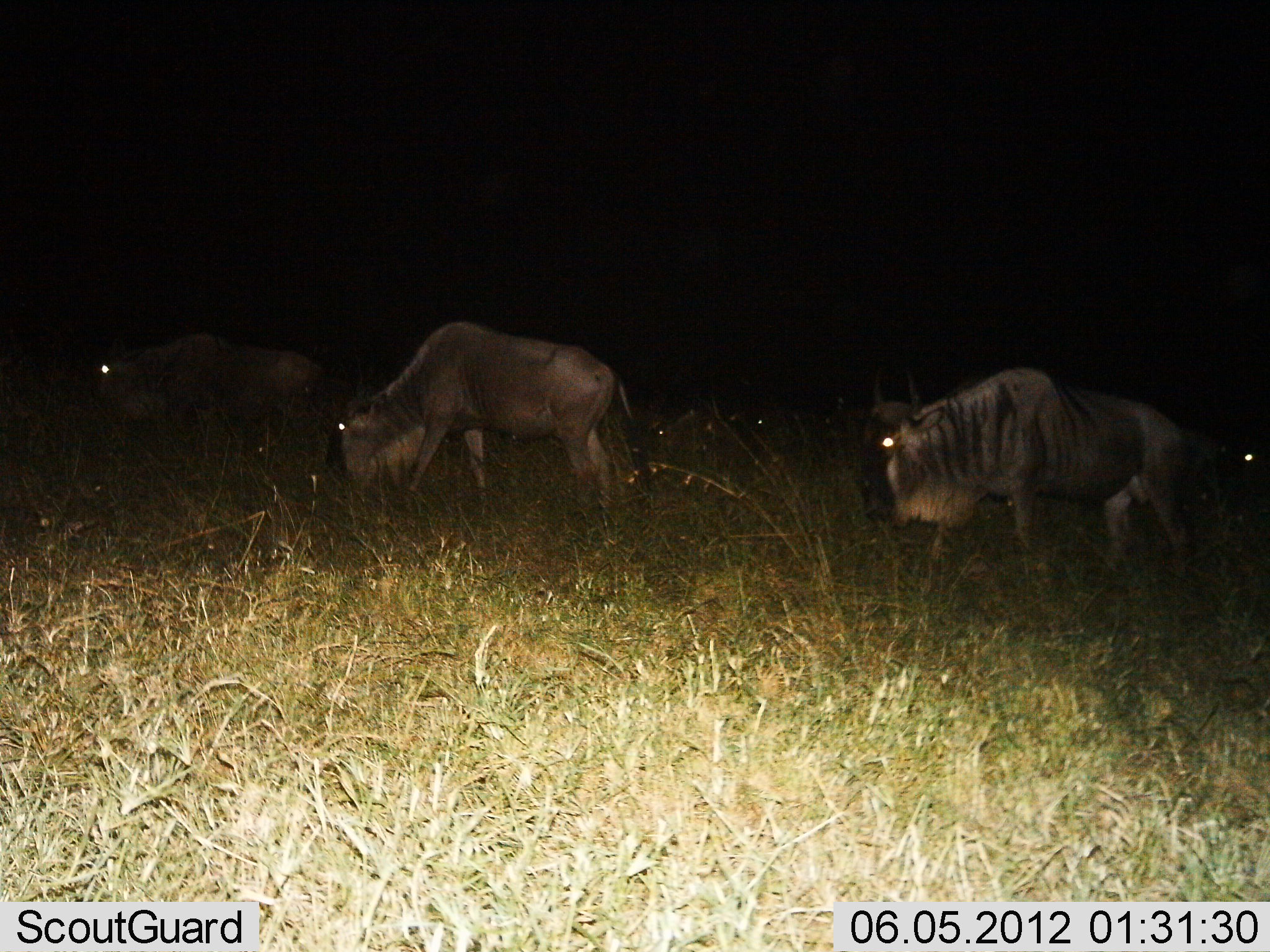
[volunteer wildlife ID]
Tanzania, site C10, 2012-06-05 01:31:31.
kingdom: Animalia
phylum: Chordata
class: Mammalia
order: Artiodactyla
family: Bovidae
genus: Connochaetes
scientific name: Connochaetes taurinus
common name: blue wildebeest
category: wildebeest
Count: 4.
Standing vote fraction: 10%.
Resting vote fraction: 0%.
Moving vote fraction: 70%.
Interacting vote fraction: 0%.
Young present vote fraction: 0%.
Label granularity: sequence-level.